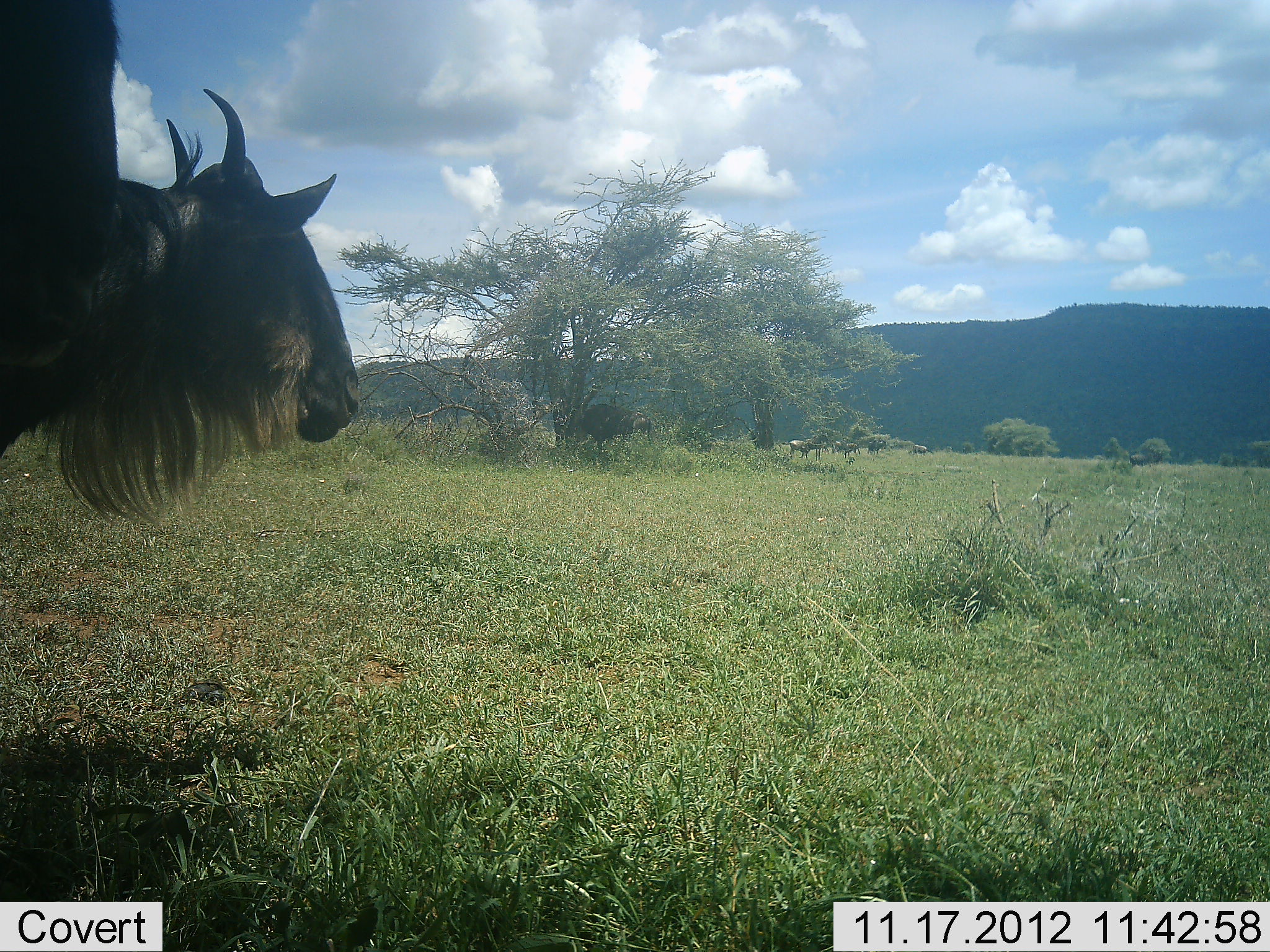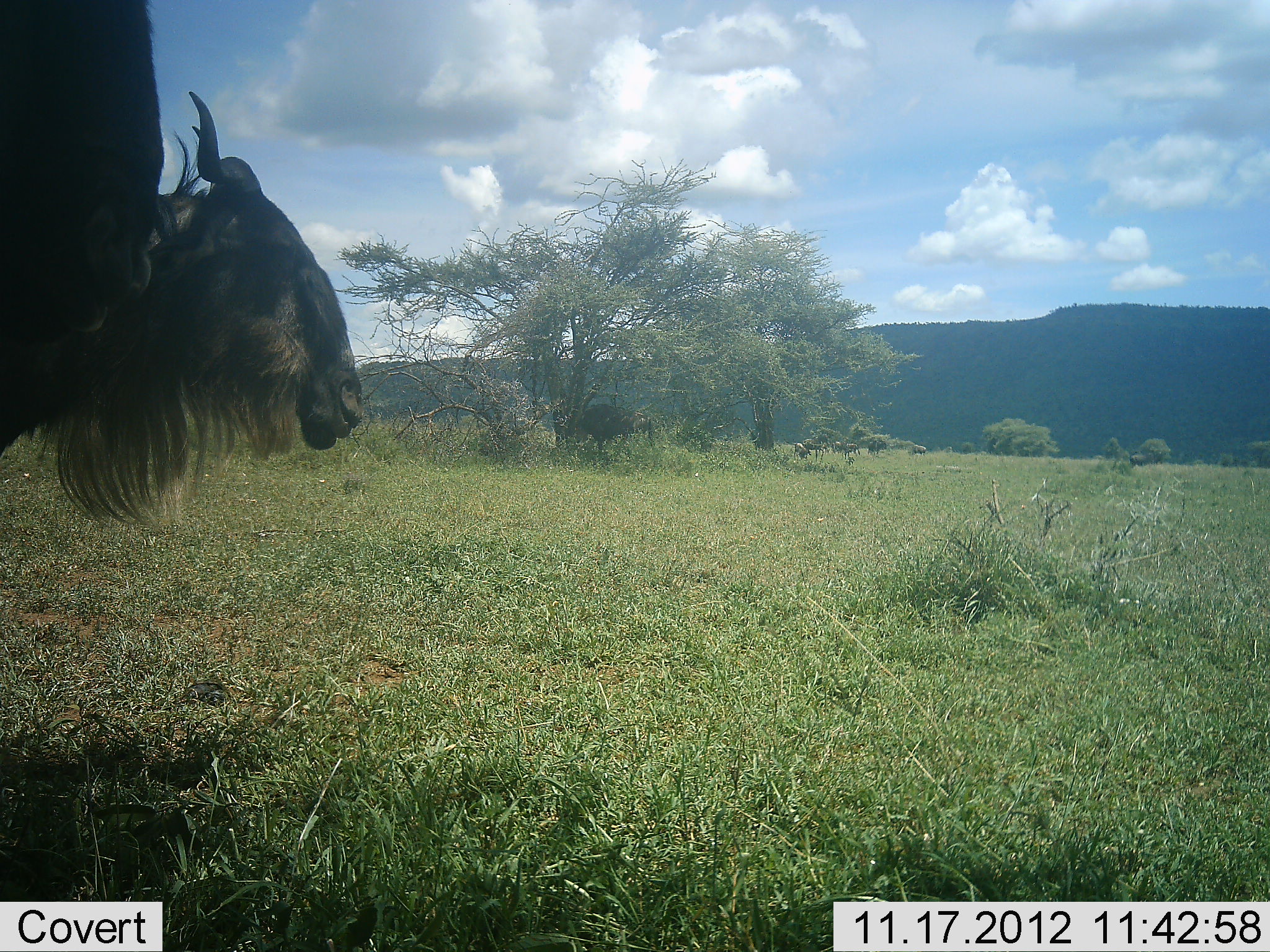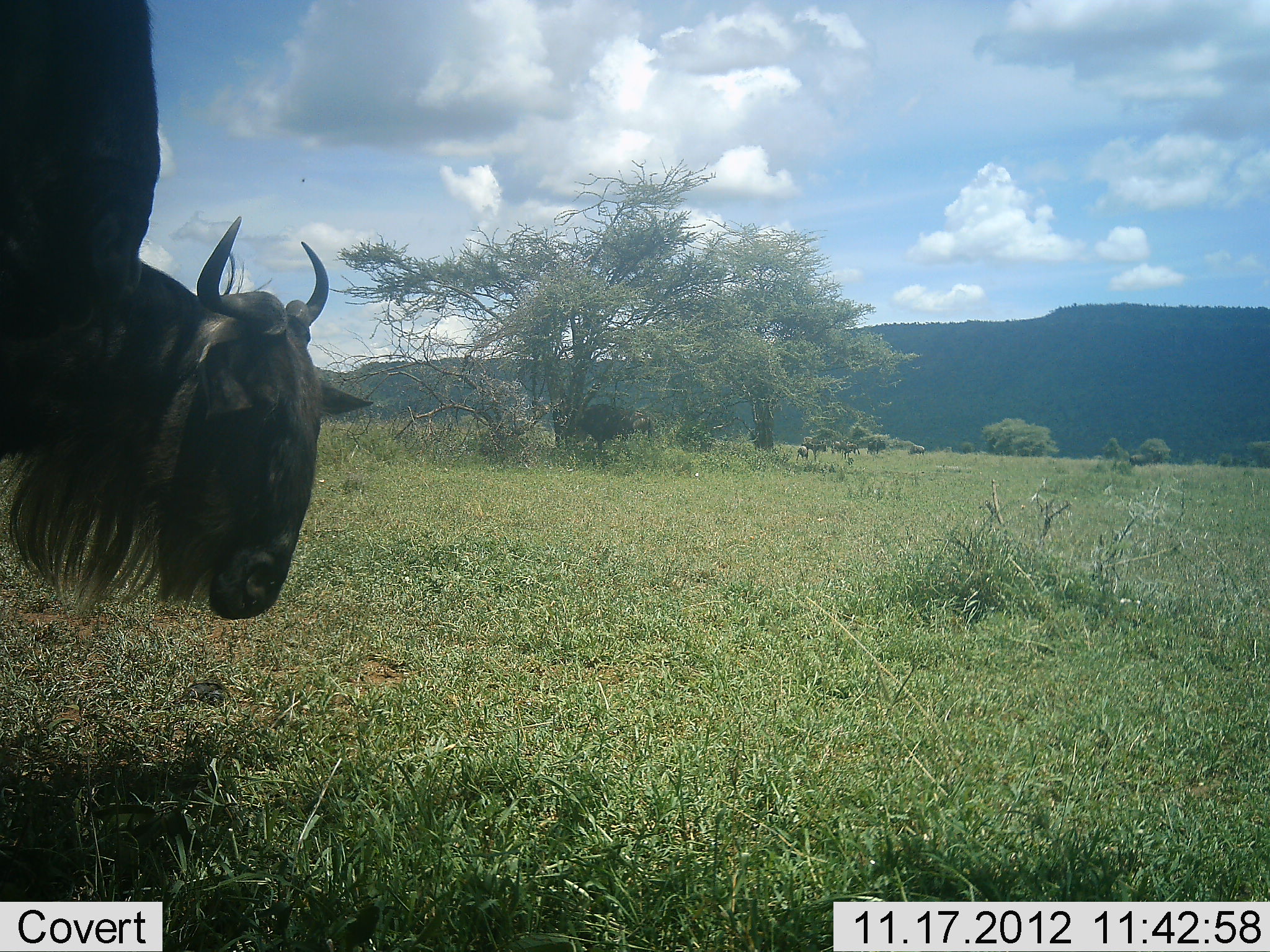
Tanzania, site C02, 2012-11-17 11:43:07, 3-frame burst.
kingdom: Animalia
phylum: Chordata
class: Mammalia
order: Artiodactyla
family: Bovidae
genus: Connochaetes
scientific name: Connochaetes taurinus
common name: blue wildebeest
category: wildebeest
Wildebeest (blue wildebeest) (Connochaetes taurinus), count 2. Behavior (volunteer vote fractions): standing 90%, resting 0%, moving 20%, interacting 0%. Young present (vote fraction): 0%. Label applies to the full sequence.